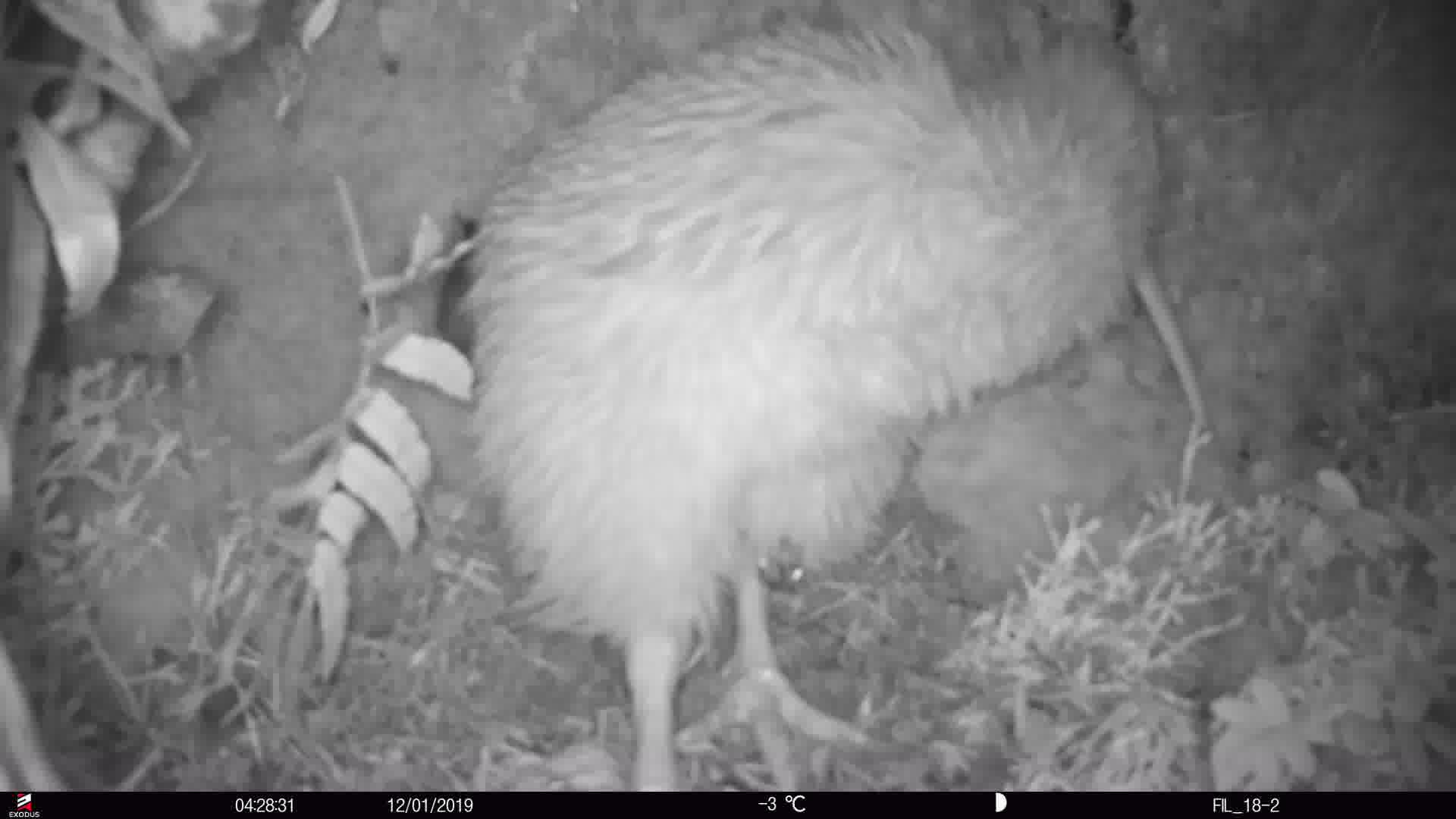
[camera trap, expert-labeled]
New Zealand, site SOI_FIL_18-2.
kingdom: Animalia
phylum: Chordata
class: Aves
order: Apterygiformes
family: Apterygidae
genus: Apteryx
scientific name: Apteryx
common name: kiwi